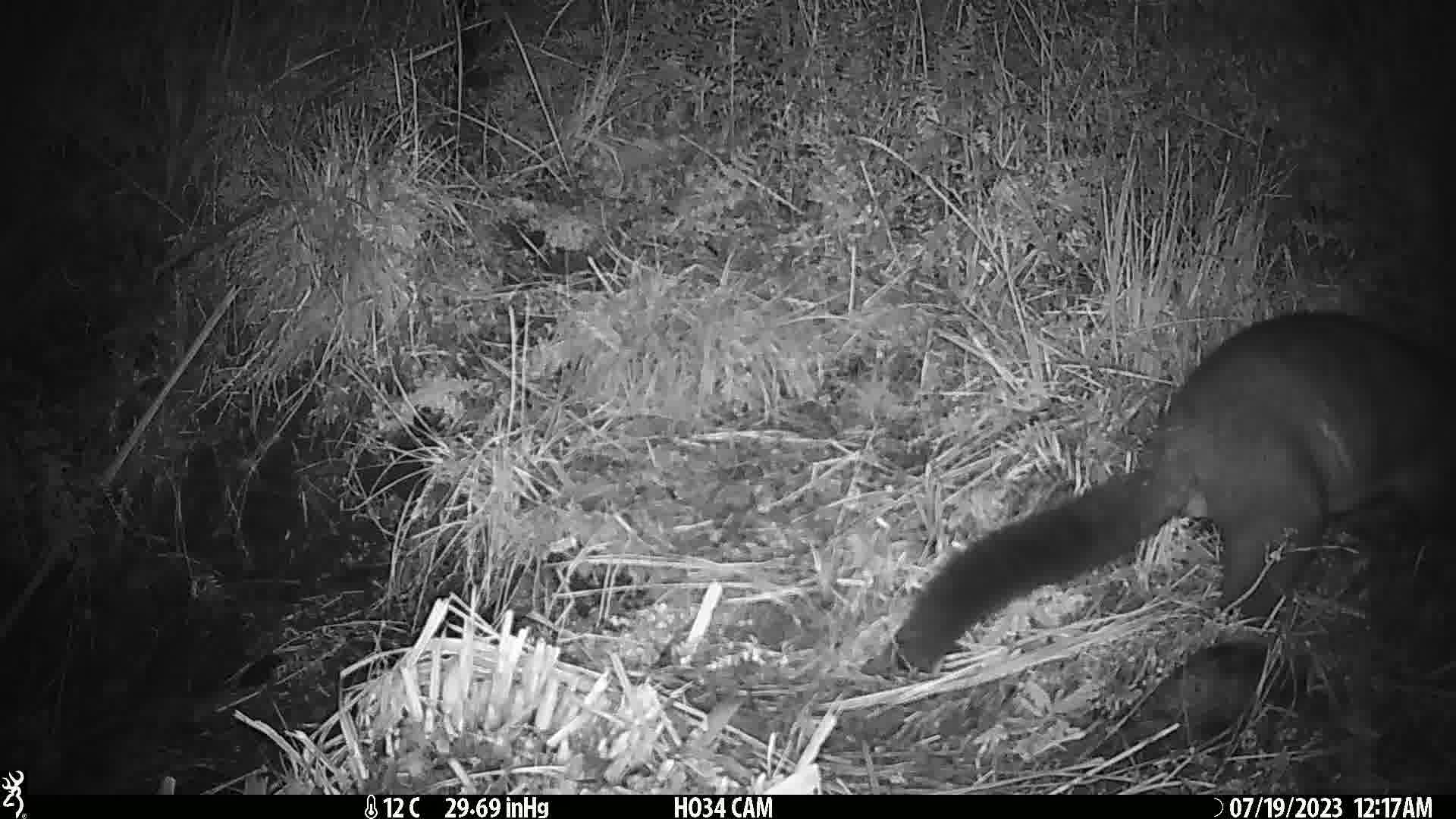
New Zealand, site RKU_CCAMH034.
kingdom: Animalia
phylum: Chordata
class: Mammalia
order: Diprotodontia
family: Phalangeridae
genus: Trichosurus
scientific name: Trichosurus vulpecula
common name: common brushtail possum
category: possum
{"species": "possum (common brushtail possum) (Trichosurus vulpecula)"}